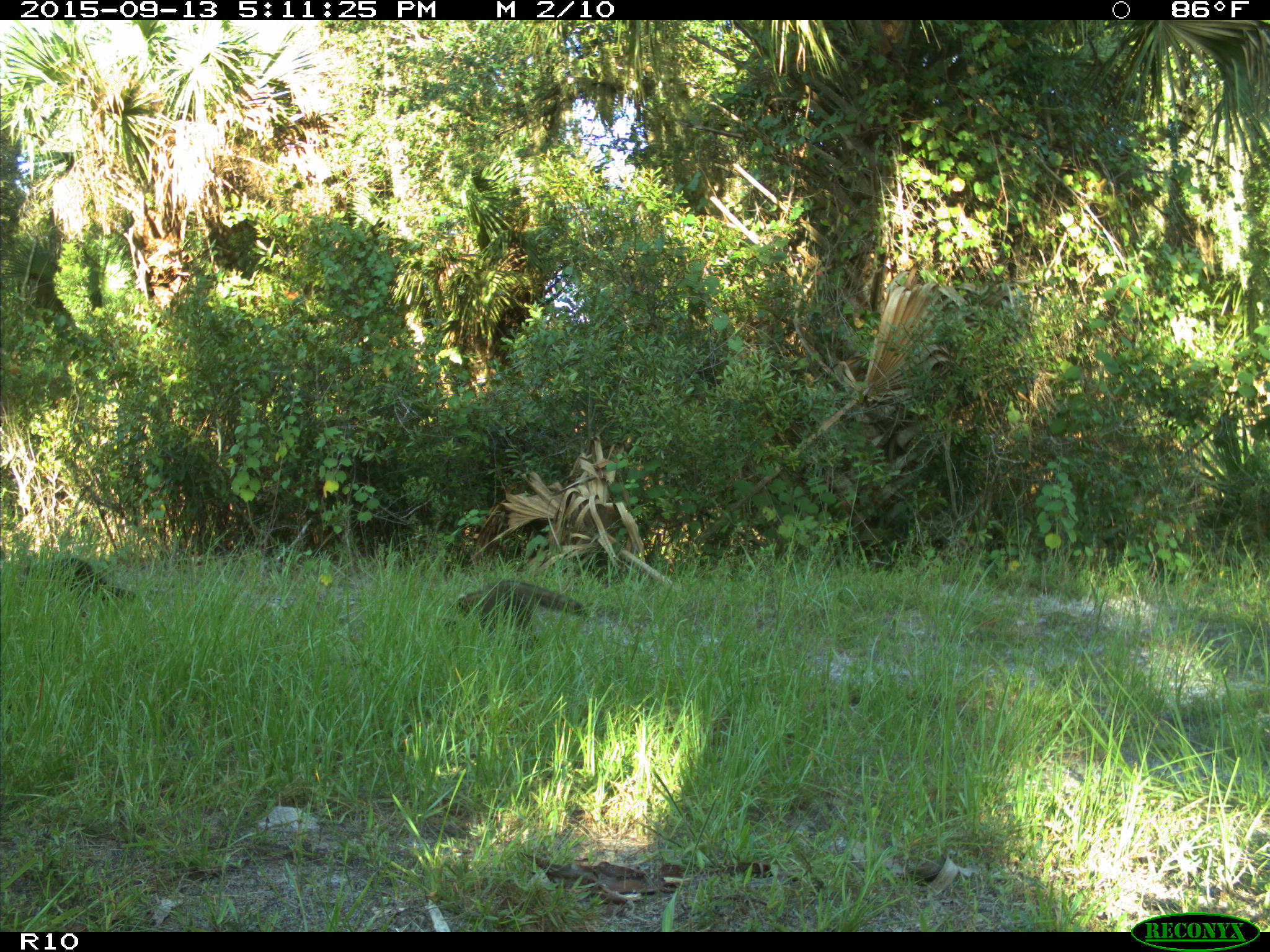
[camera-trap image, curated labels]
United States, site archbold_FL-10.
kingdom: Animalia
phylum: Chordata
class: Mammalia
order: Carnivora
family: Procyonidae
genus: Procyon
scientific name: Procyon lotor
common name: common raccoon